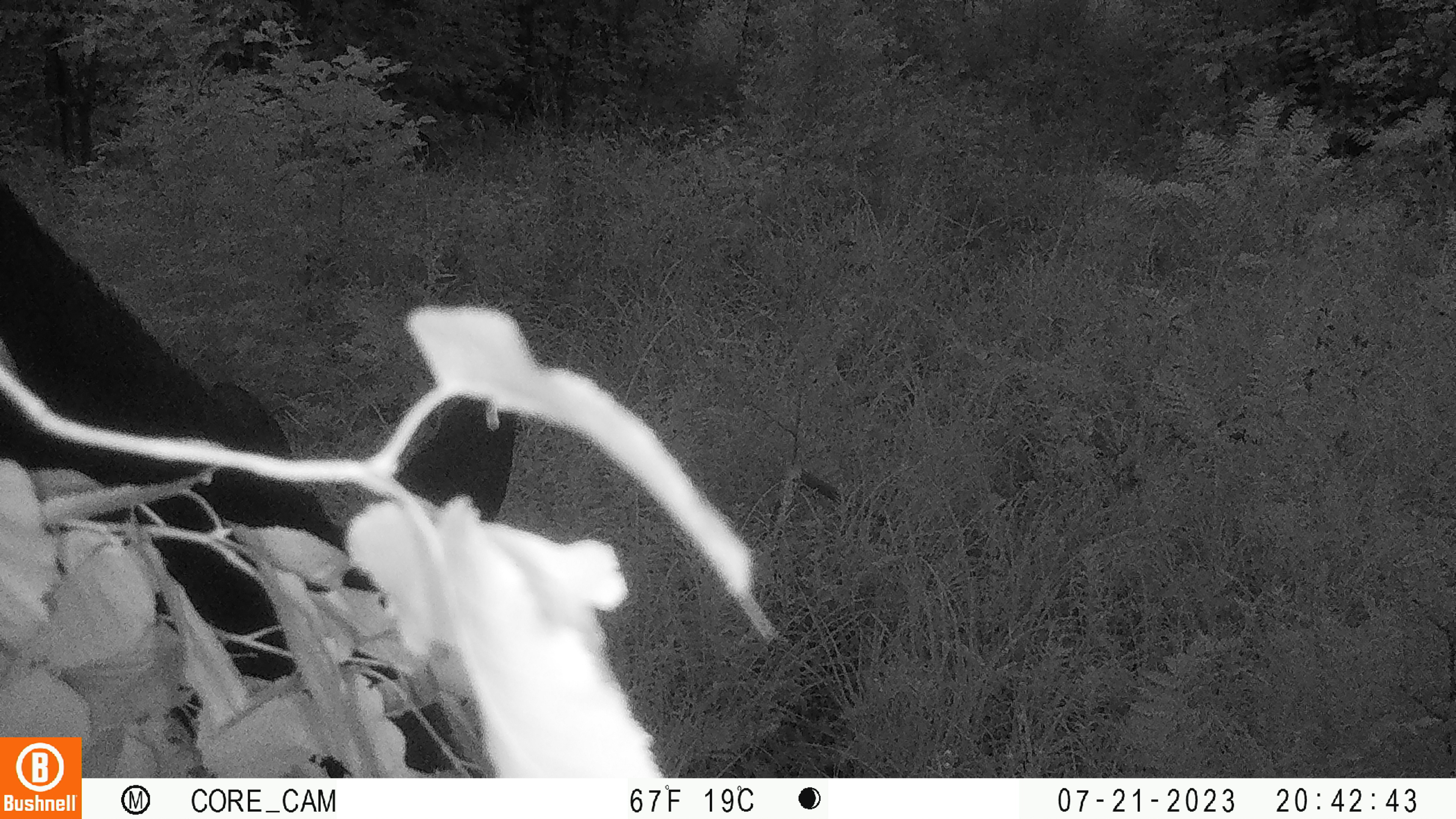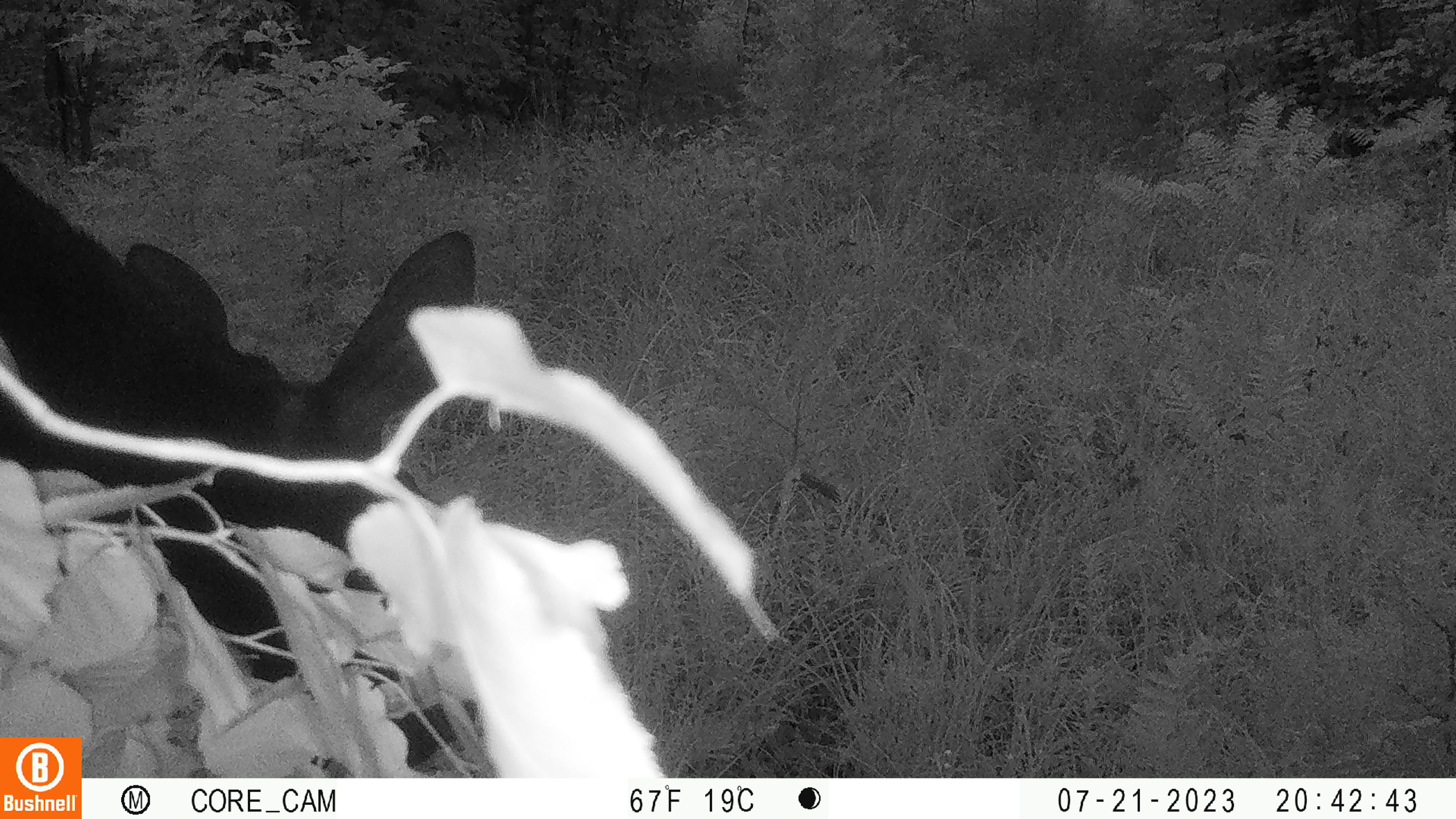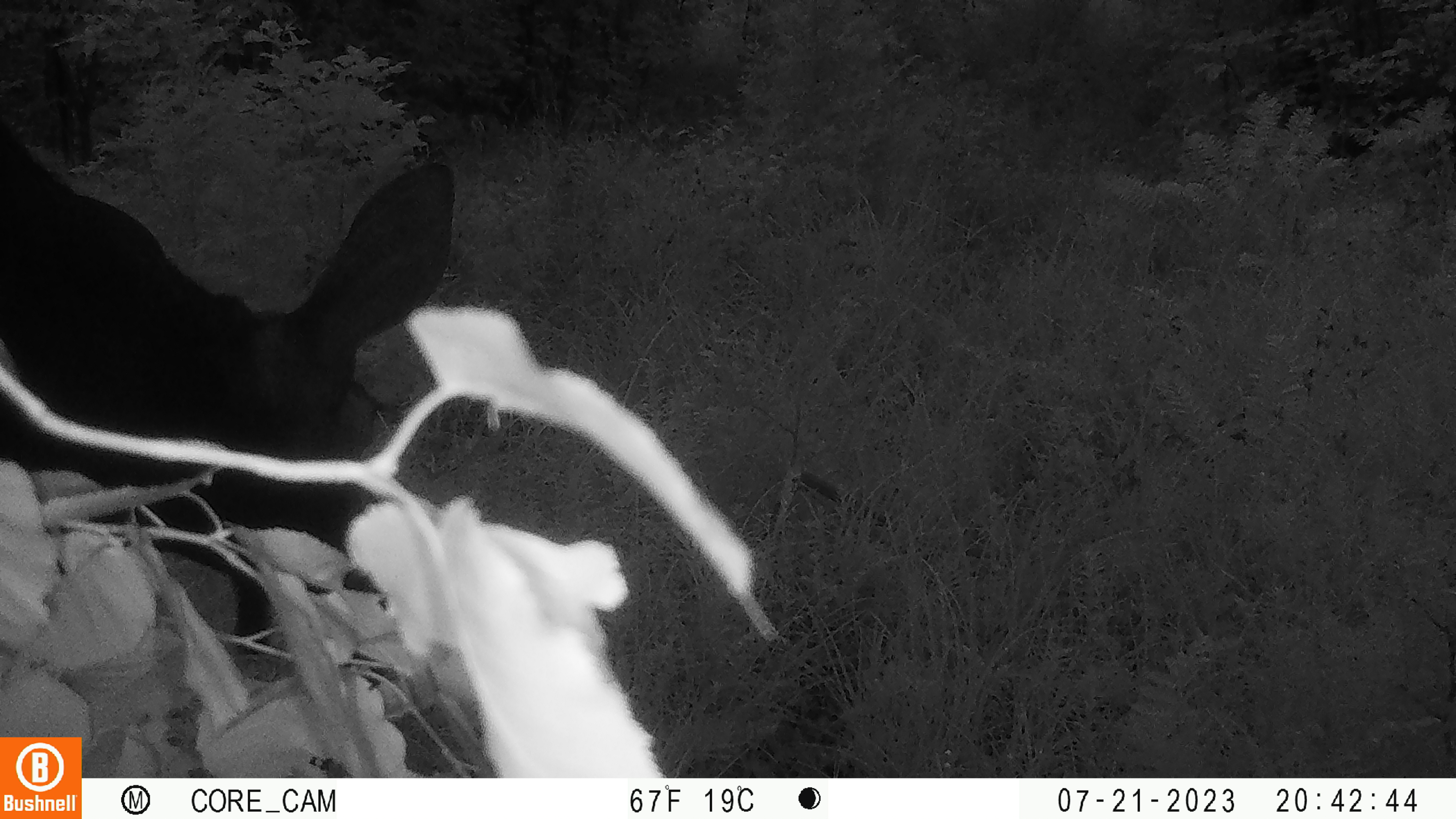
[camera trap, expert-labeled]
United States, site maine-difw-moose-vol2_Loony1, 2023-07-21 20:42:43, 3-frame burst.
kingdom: Animalia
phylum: Chordata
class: Mammalia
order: Artiodactyla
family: Cervidae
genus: Alces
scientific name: Alces alces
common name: moose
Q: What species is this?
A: Moose (Alces alces).